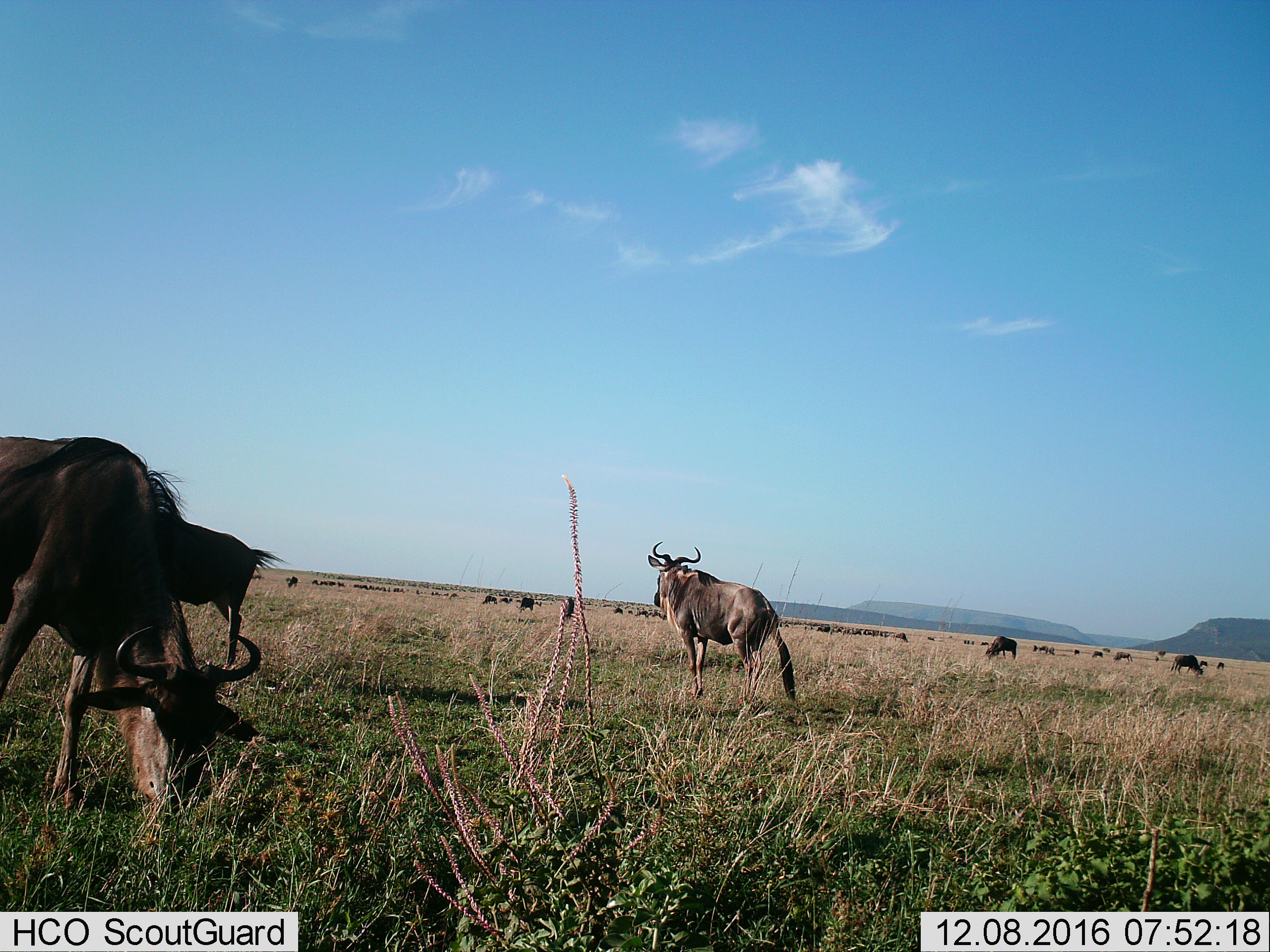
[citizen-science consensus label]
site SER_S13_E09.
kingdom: Animalia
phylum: Chordata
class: Mammalia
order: Artiodactyla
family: Bovidae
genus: Connochaetes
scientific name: Connochaetes taurinus taurinus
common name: blue wildebeest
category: wildebeestblue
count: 11-50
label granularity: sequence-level